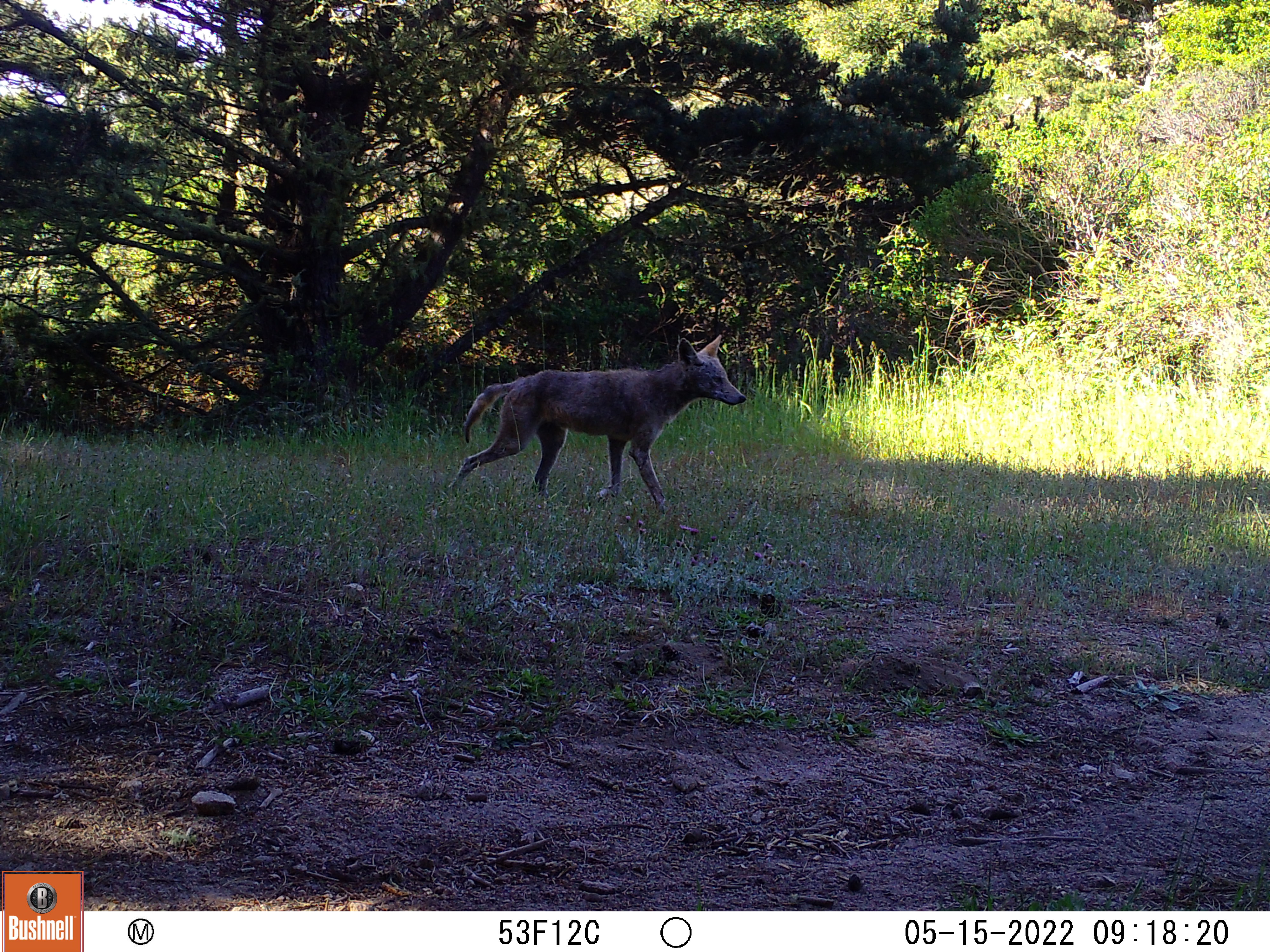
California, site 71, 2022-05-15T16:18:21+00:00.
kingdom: Animalia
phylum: Chordata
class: Mammalia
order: Carnivora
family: Canidae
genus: Canis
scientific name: Canis latrans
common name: coyote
Coyote (Canis latrans).